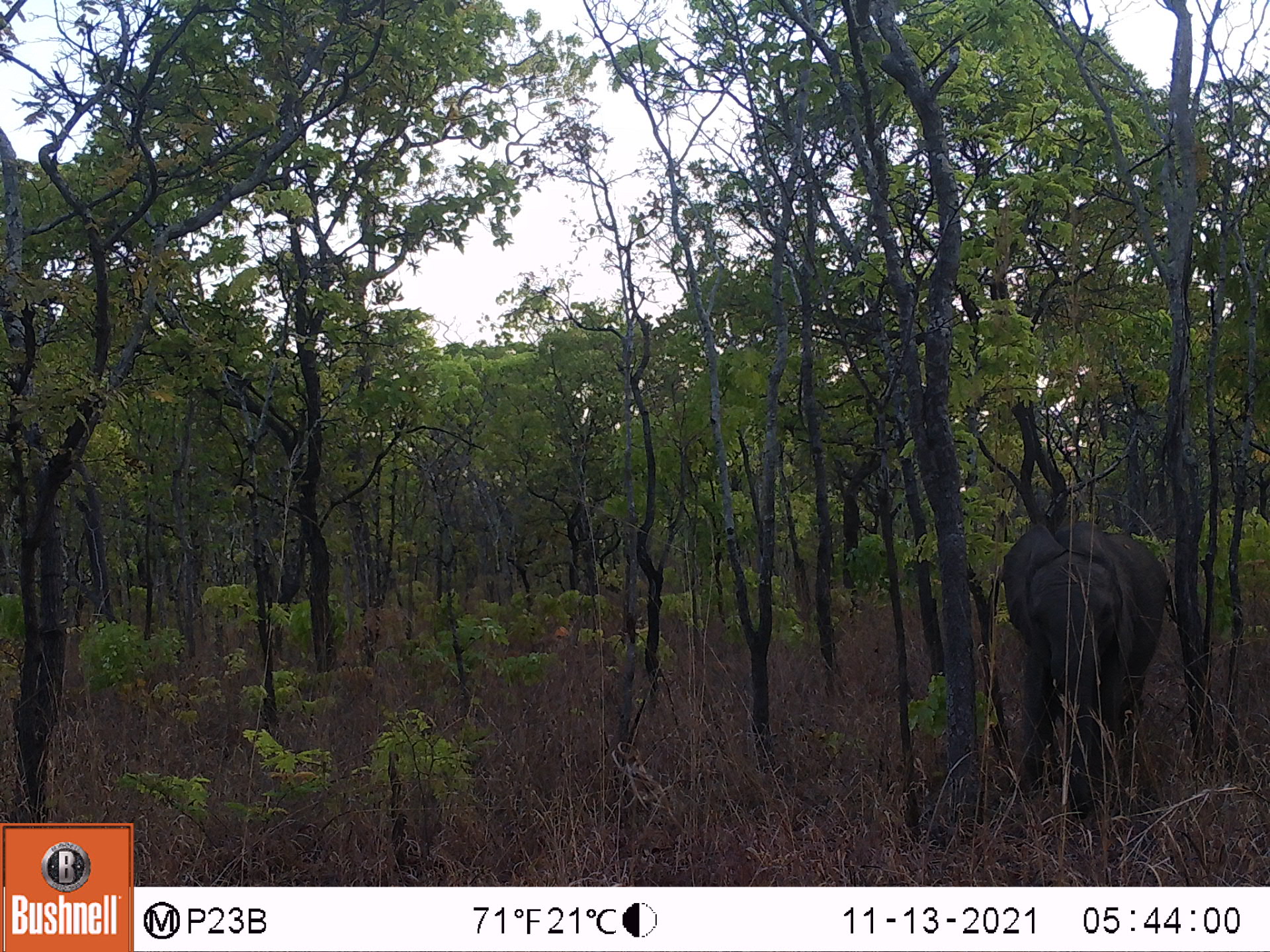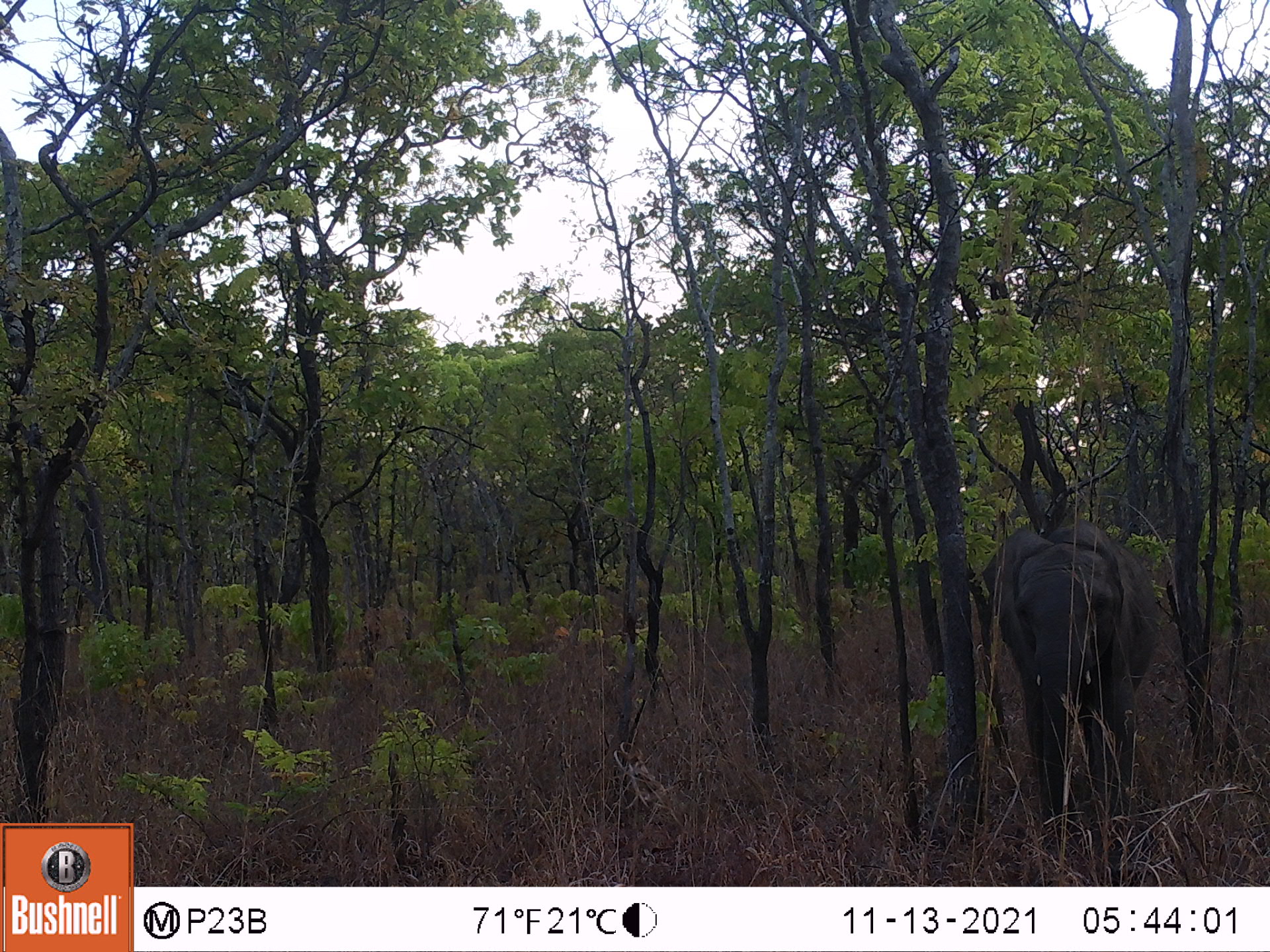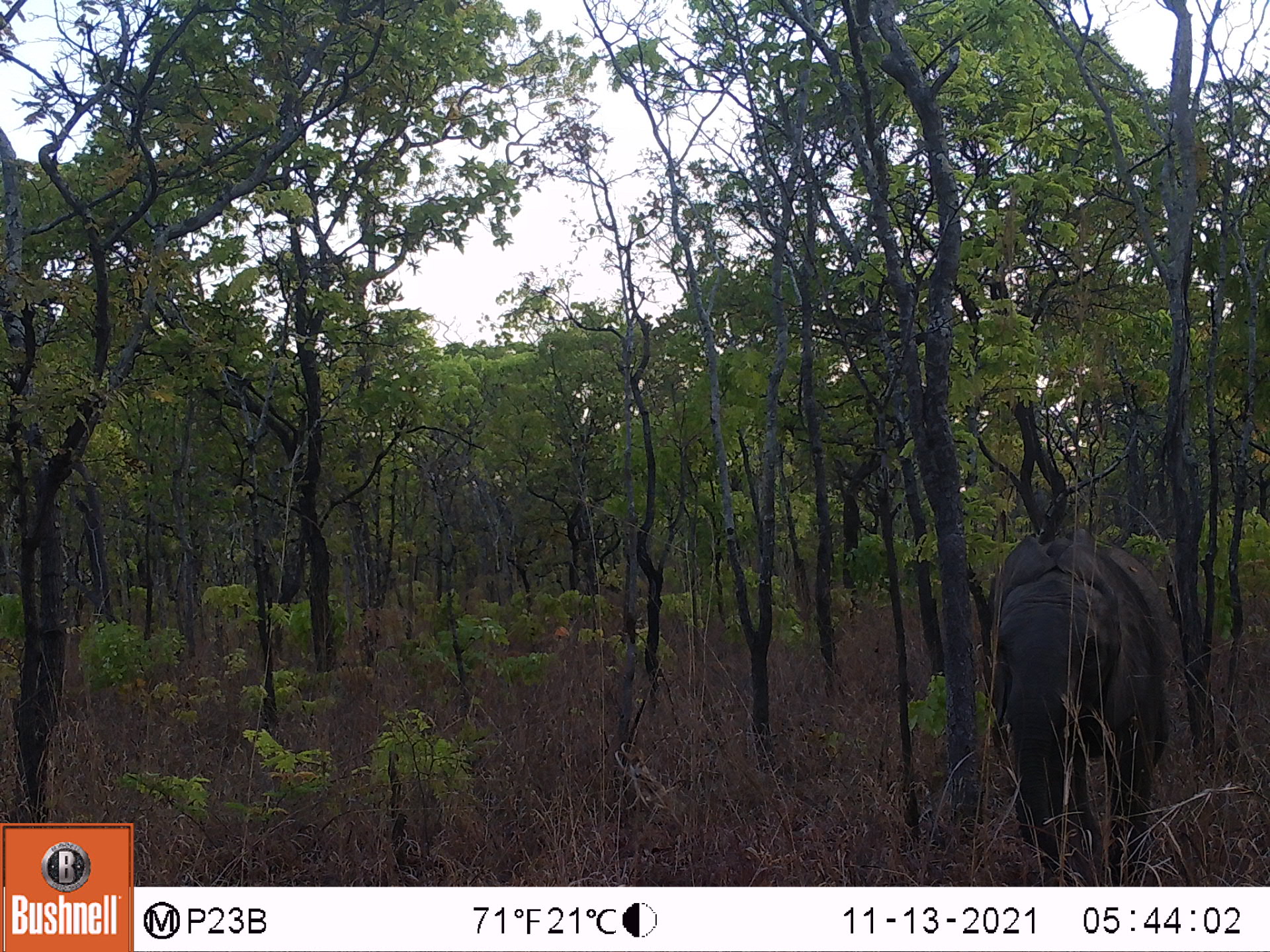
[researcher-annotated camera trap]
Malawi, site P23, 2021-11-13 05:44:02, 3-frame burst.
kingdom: Animalia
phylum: Chordata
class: Mammalia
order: Proboscidea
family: Elephantidae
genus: Loxodonta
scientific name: Loxodonta africana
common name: african savanna elephant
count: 1